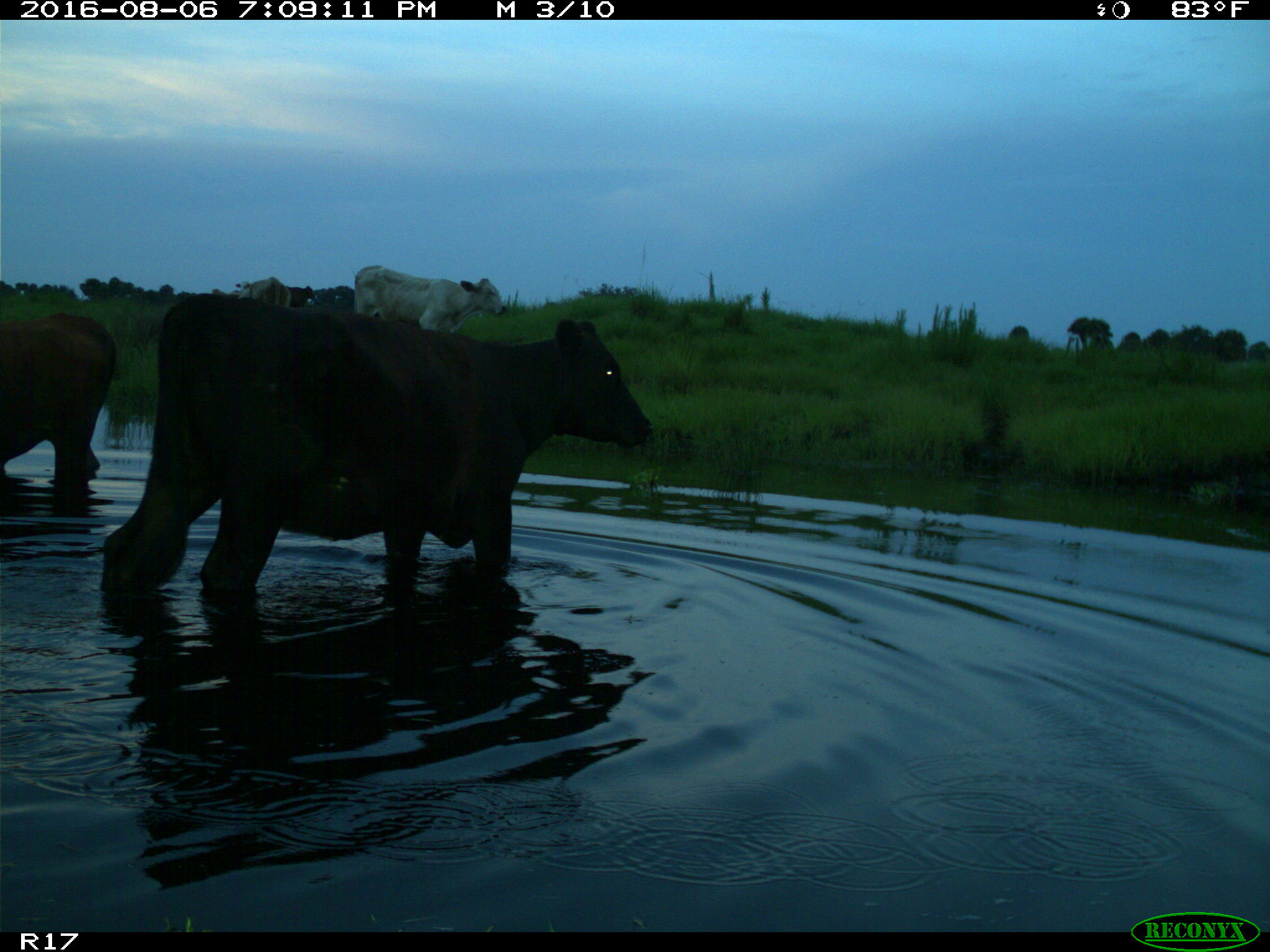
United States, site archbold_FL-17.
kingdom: Animalia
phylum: Chordata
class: Mammalia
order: Artiodactyla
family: Bovidae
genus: Bos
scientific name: Bos taurus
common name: domestic cow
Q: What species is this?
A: Bos taurus (domestic cow).